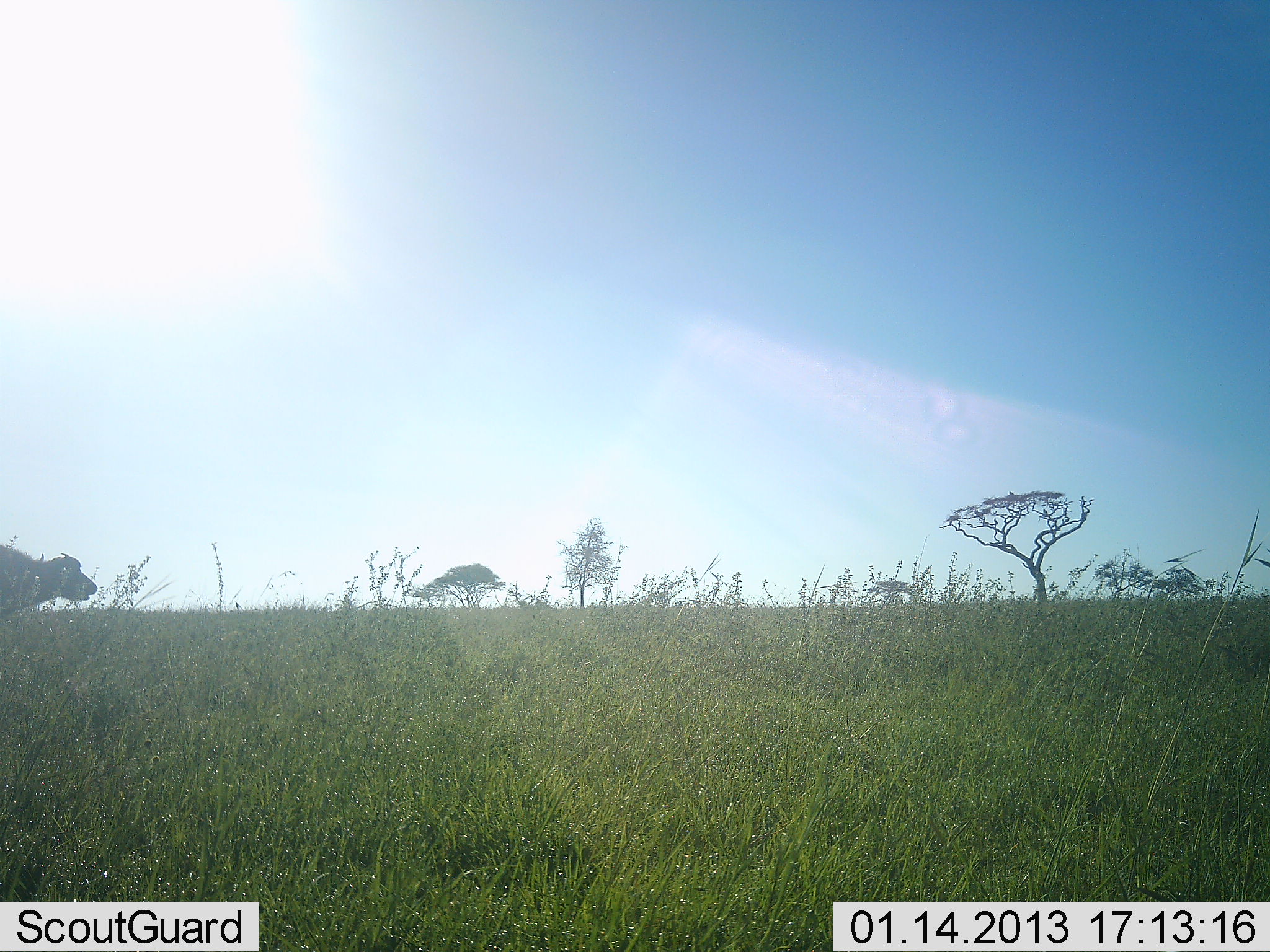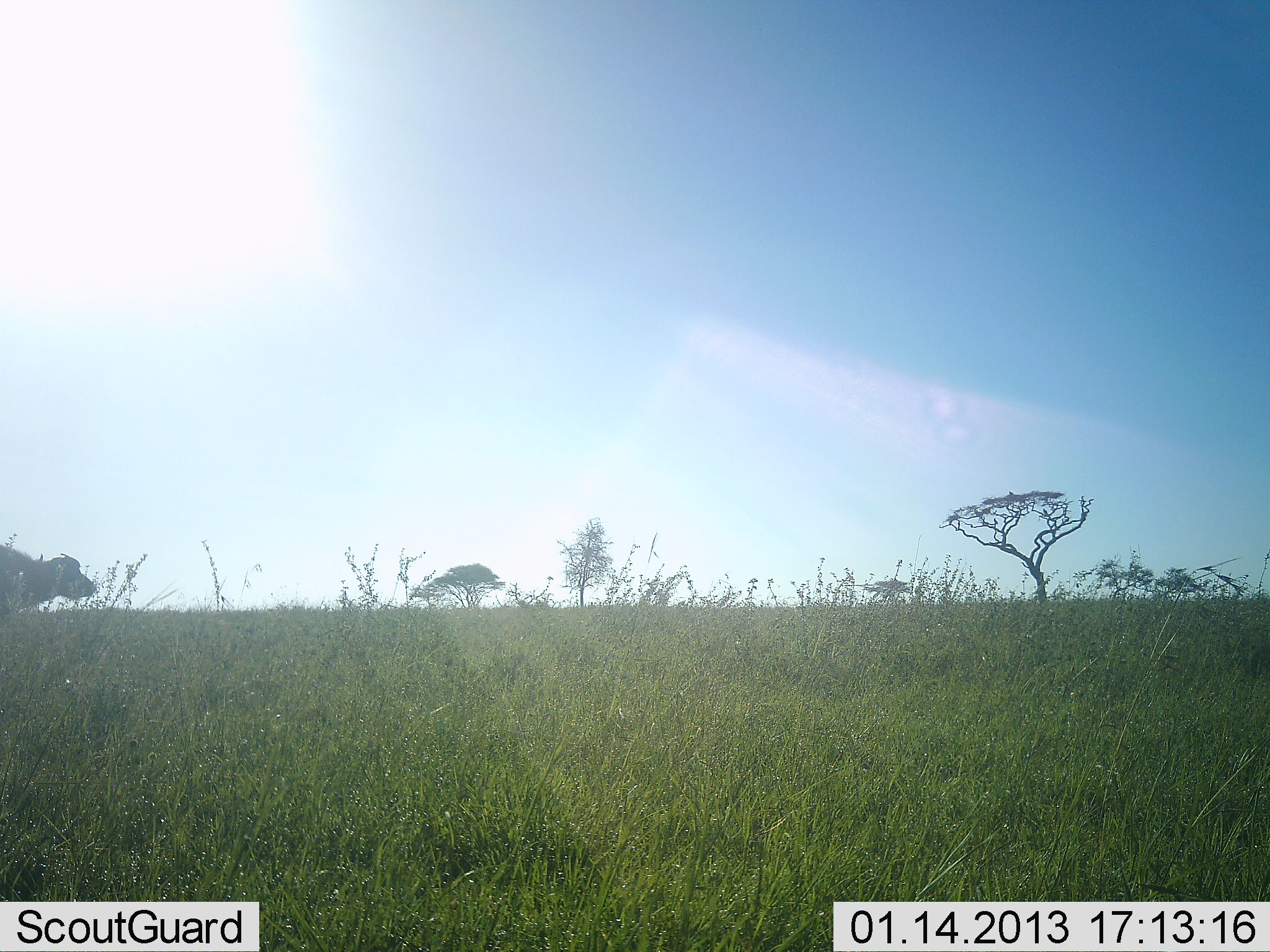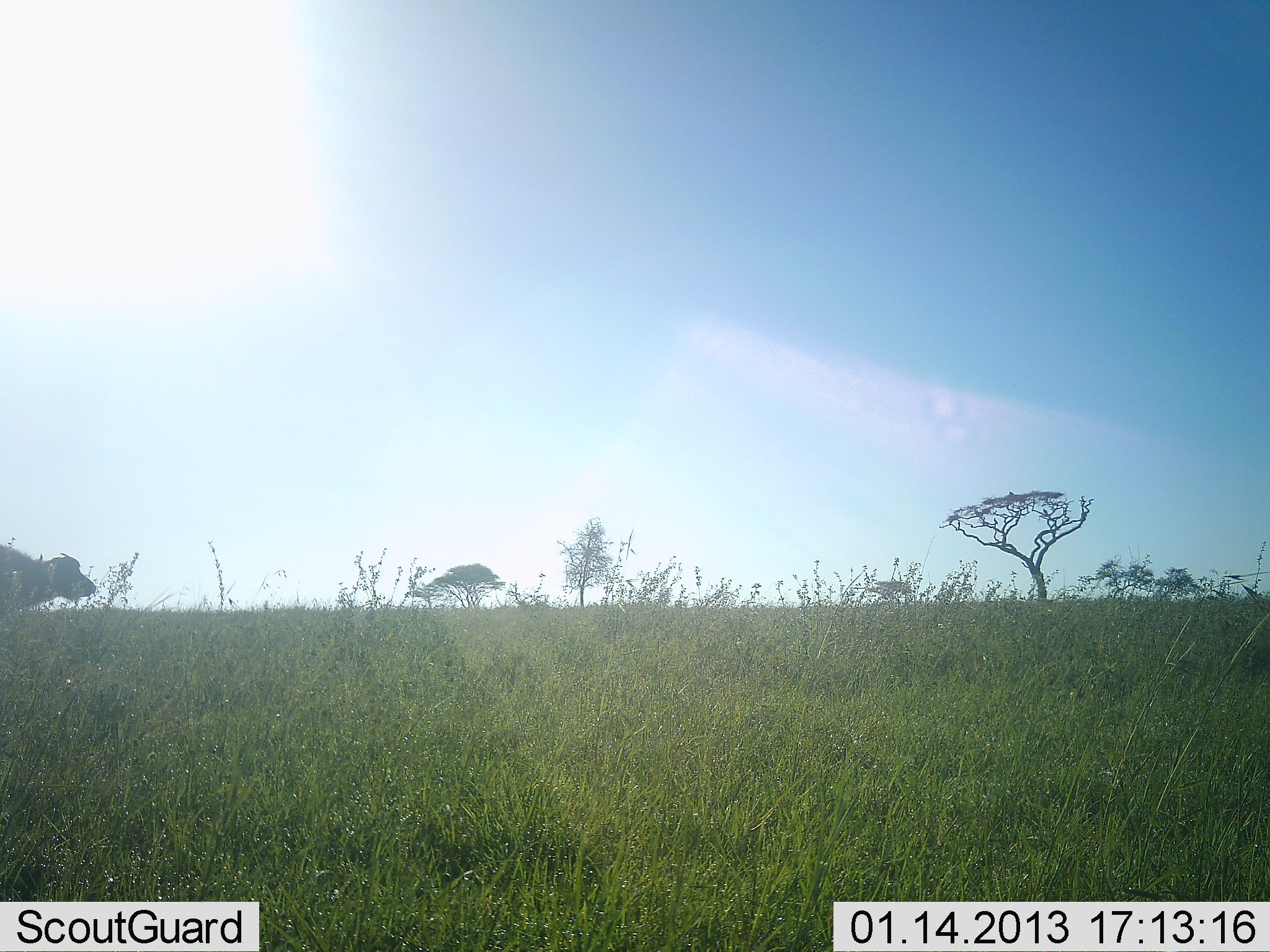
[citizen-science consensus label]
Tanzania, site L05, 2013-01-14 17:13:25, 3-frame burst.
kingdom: Animalia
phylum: Chordata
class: Mammalia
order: Artiodactyla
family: Bovidae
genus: Syncerus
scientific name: Syncerus caffer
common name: cape buffalo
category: buffalo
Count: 1.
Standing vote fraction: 83%.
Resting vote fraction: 0%.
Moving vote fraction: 3%.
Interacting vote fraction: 0%.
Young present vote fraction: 0%.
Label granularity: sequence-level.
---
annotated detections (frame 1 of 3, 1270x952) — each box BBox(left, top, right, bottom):
animal: BBox(0, 542, 98, 619)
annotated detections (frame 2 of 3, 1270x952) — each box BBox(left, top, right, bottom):
animal: BBox(0, 545, 97, 621)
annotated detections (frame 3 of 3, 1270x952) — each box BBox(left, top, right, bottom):
animal: BBox(0, 544, 97, 618)